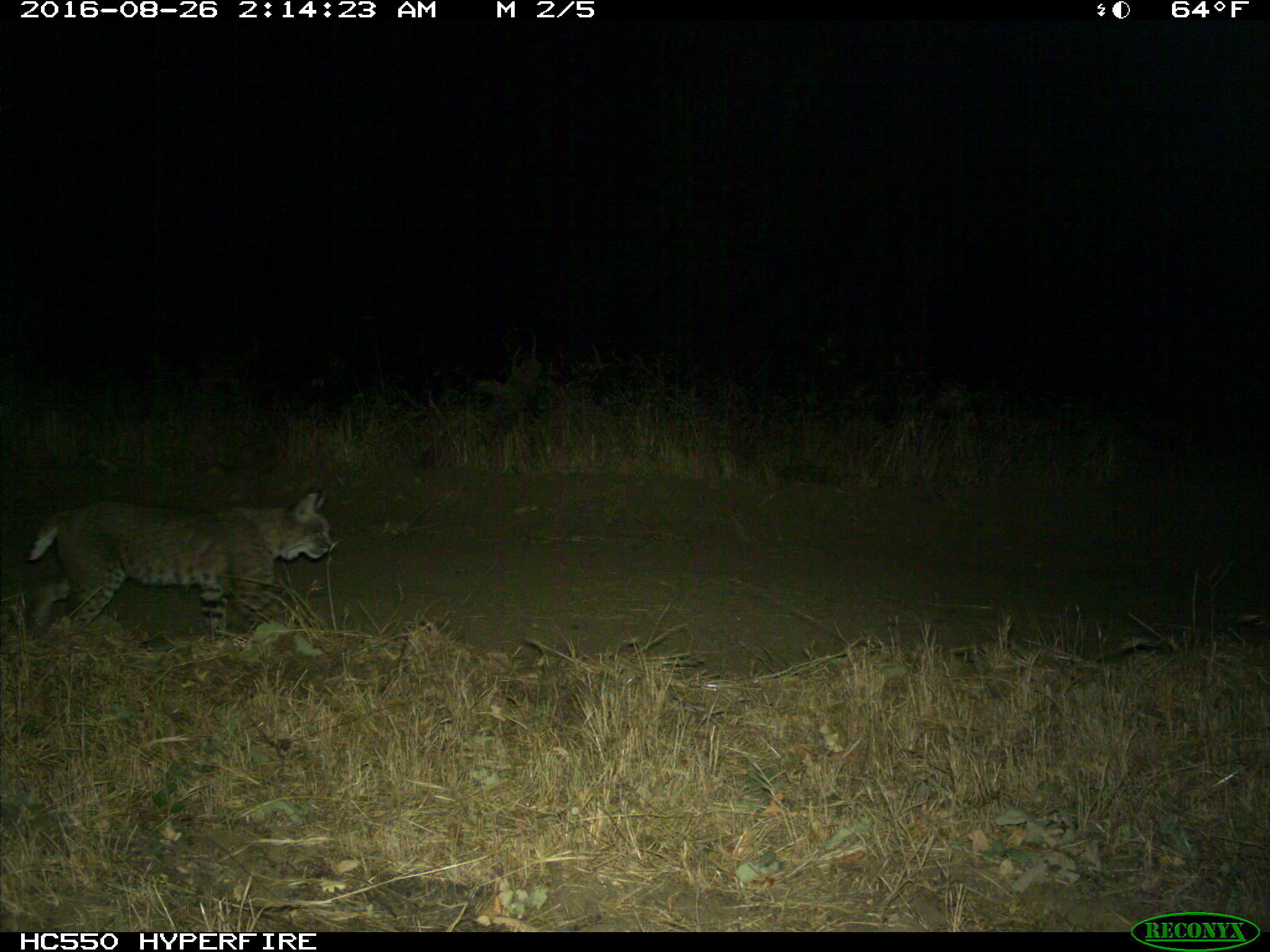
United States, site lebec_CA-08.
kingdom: Animalia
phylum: Chordata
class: Mammalia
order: Carnivora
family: Felidae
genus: Lynx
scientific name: Lynx rufus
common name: bobcat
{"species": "Lynx rufus (bobcat)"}